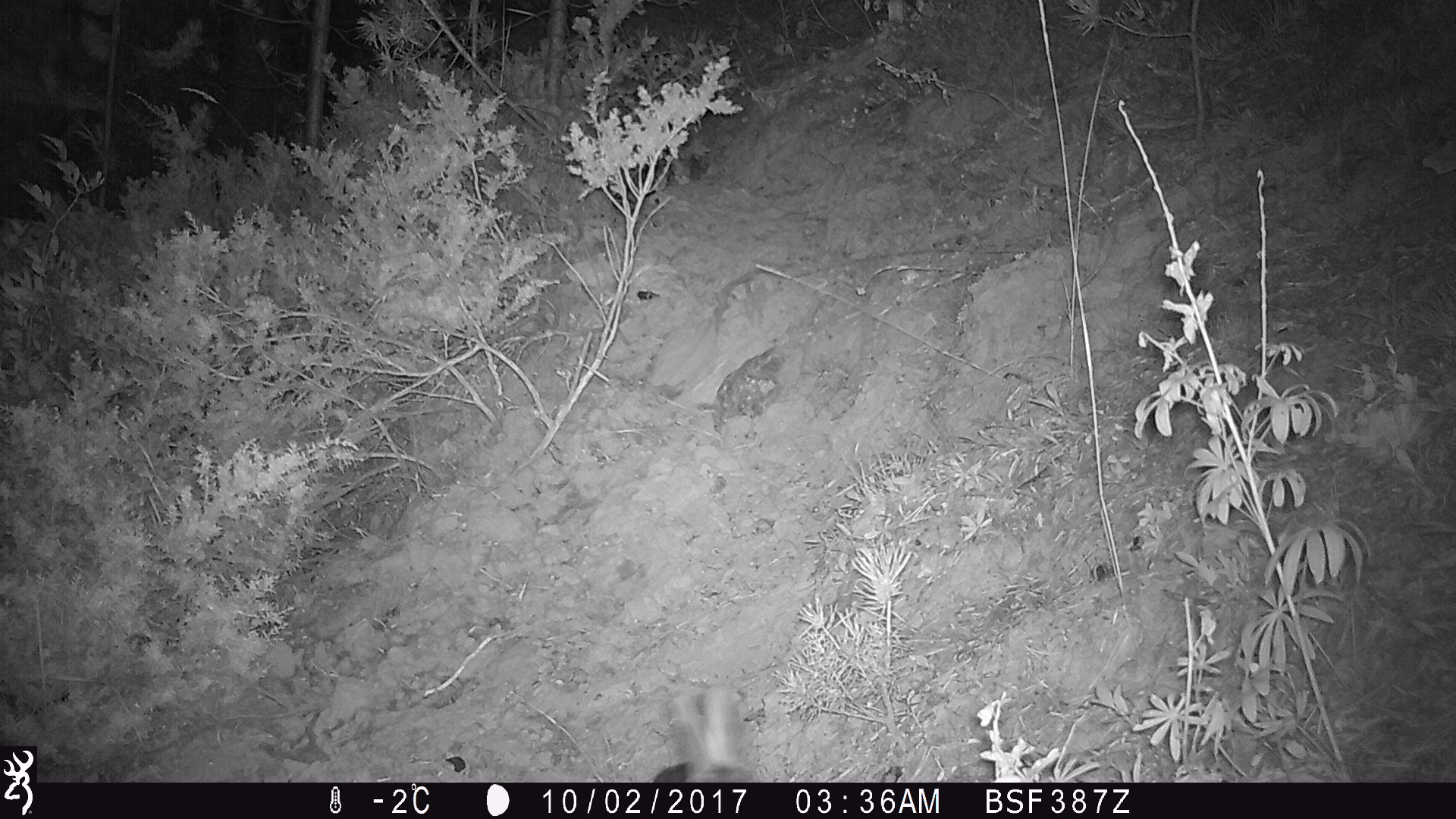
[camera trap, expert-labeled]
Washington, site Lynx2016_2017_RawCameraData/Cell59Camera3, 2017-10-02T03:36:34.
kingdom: Animalia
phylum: Chordata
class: Mammalia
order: Lagomorpha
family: Leporidae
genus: Lepus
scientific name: Lepus americanus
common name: snowshoe hare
Lepus americanus (snowshoe hare). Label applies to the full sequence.